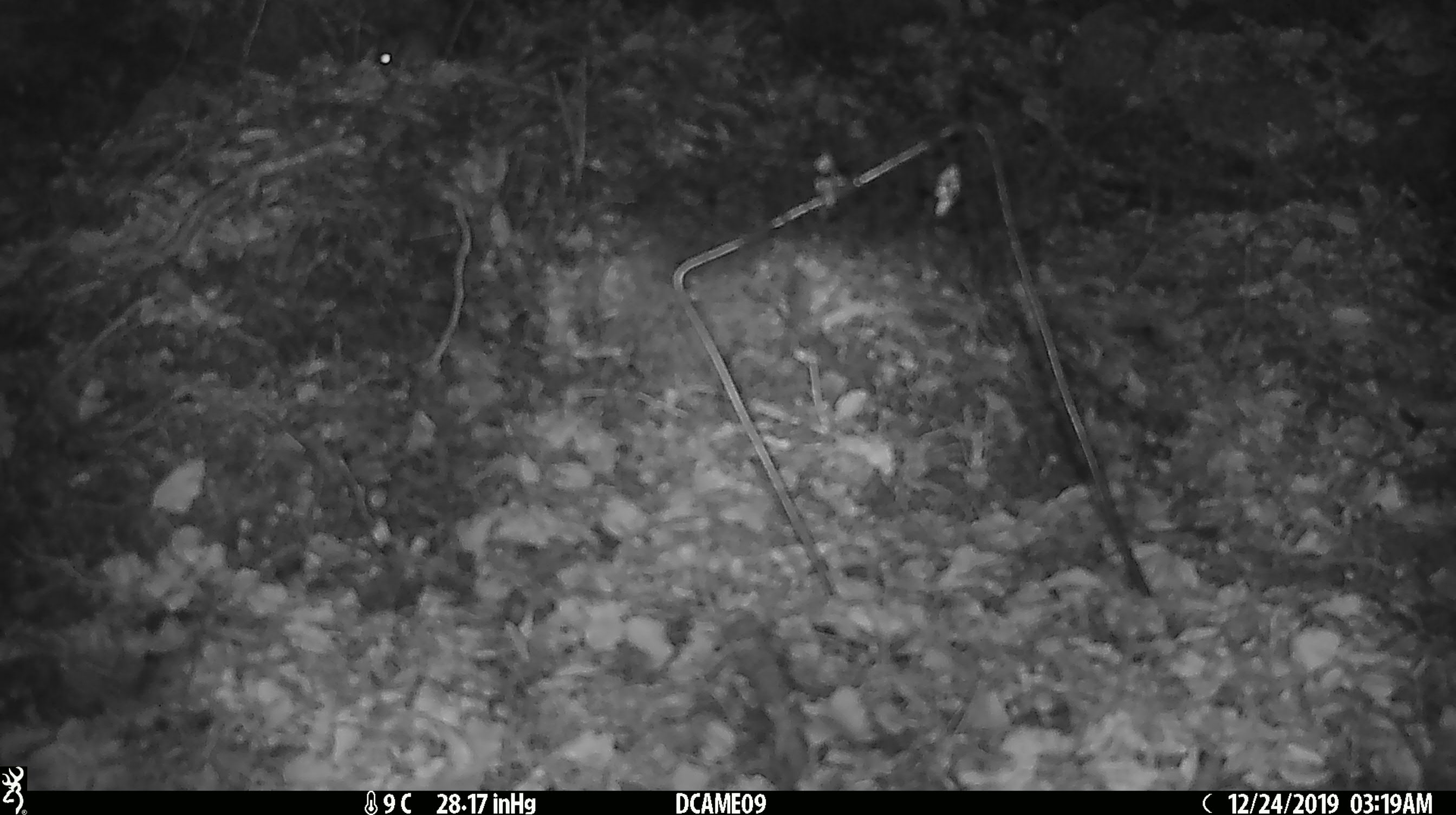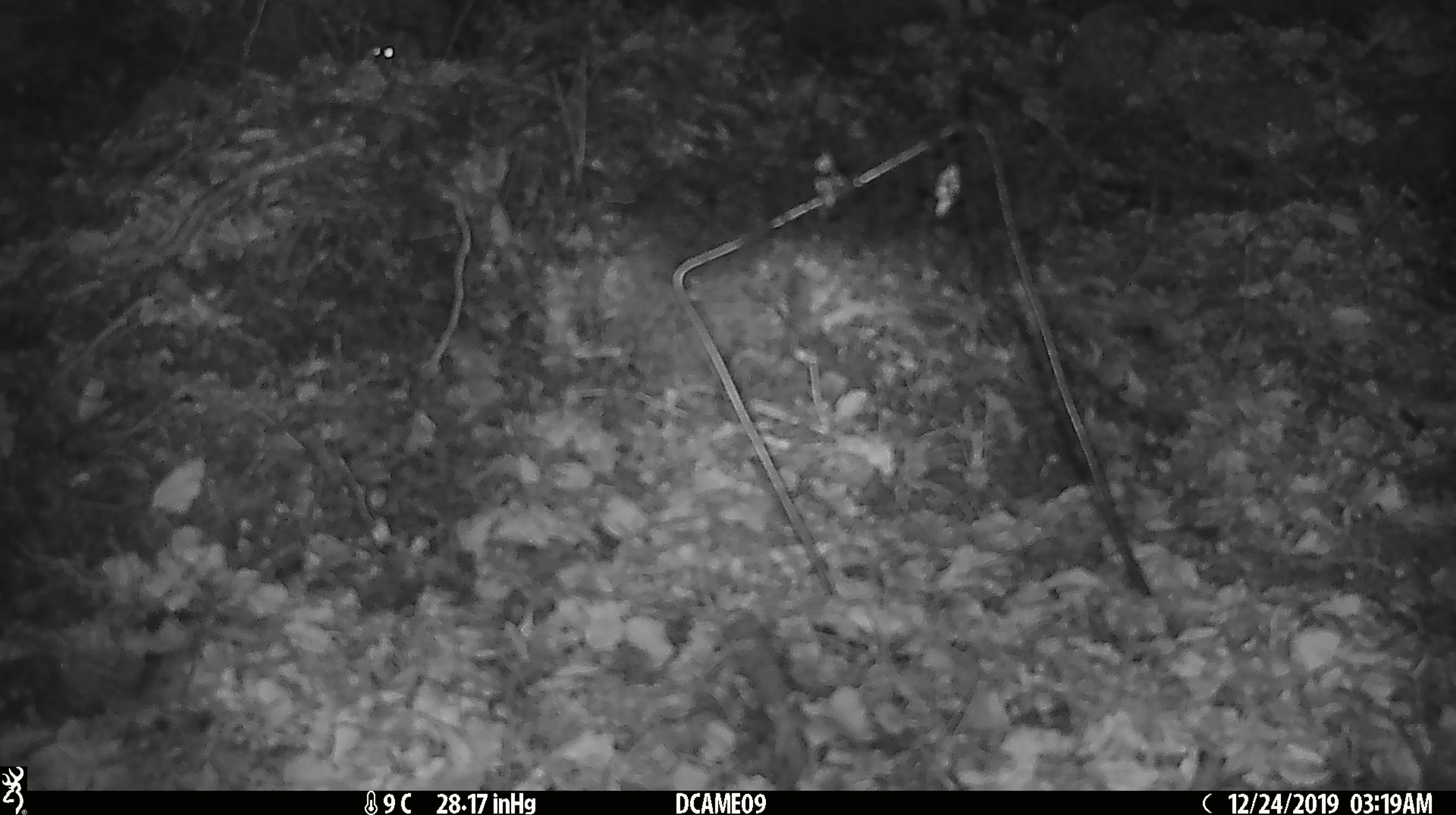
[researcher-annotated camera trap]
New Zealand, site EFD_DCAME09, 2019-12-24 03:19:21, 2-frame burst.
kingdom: Animalia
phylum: Chordata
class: Mammalia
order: Rodentia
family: Muridae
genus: Mus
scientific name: Mus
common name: mouse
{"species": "mouse (Mus)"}